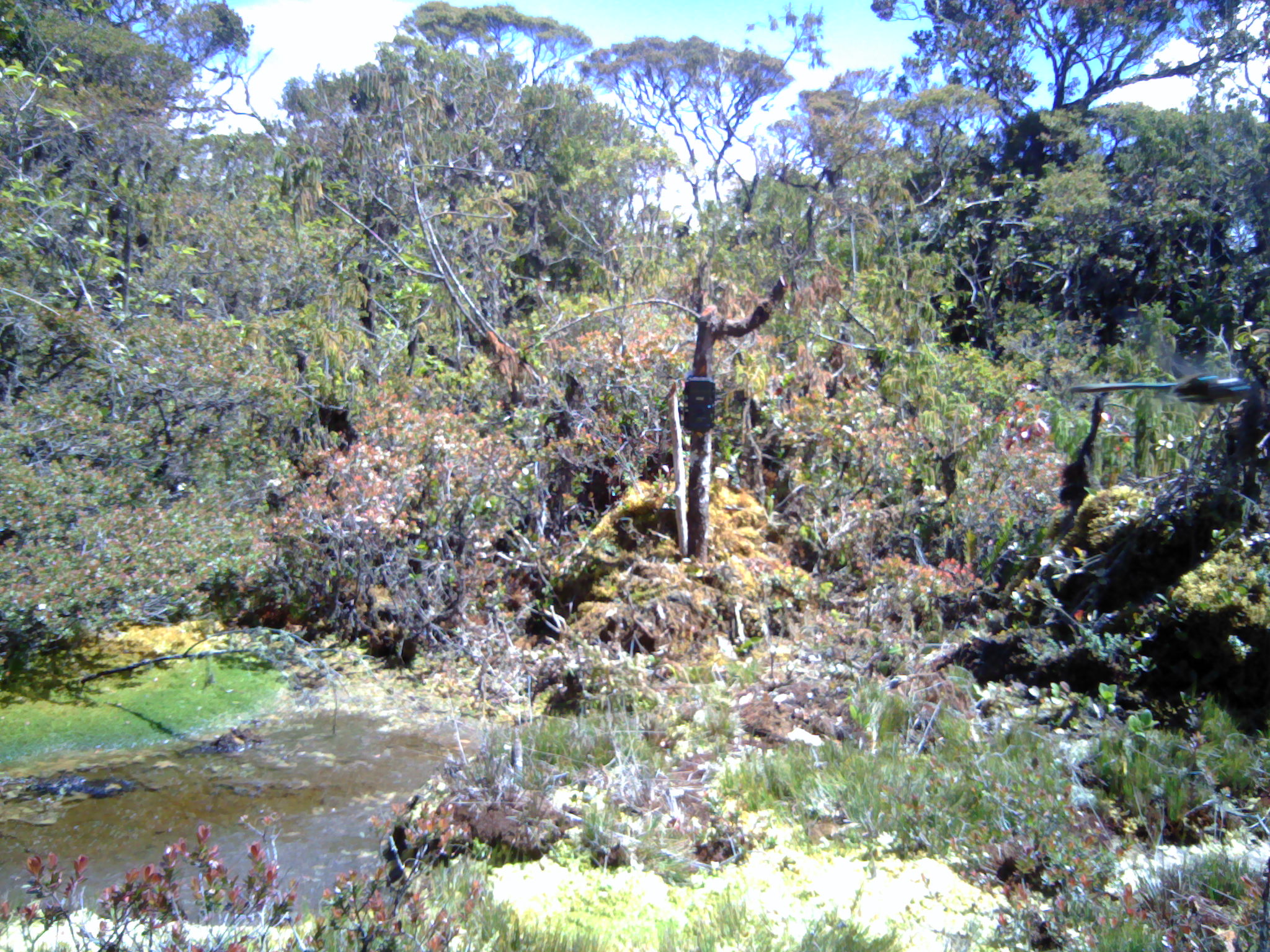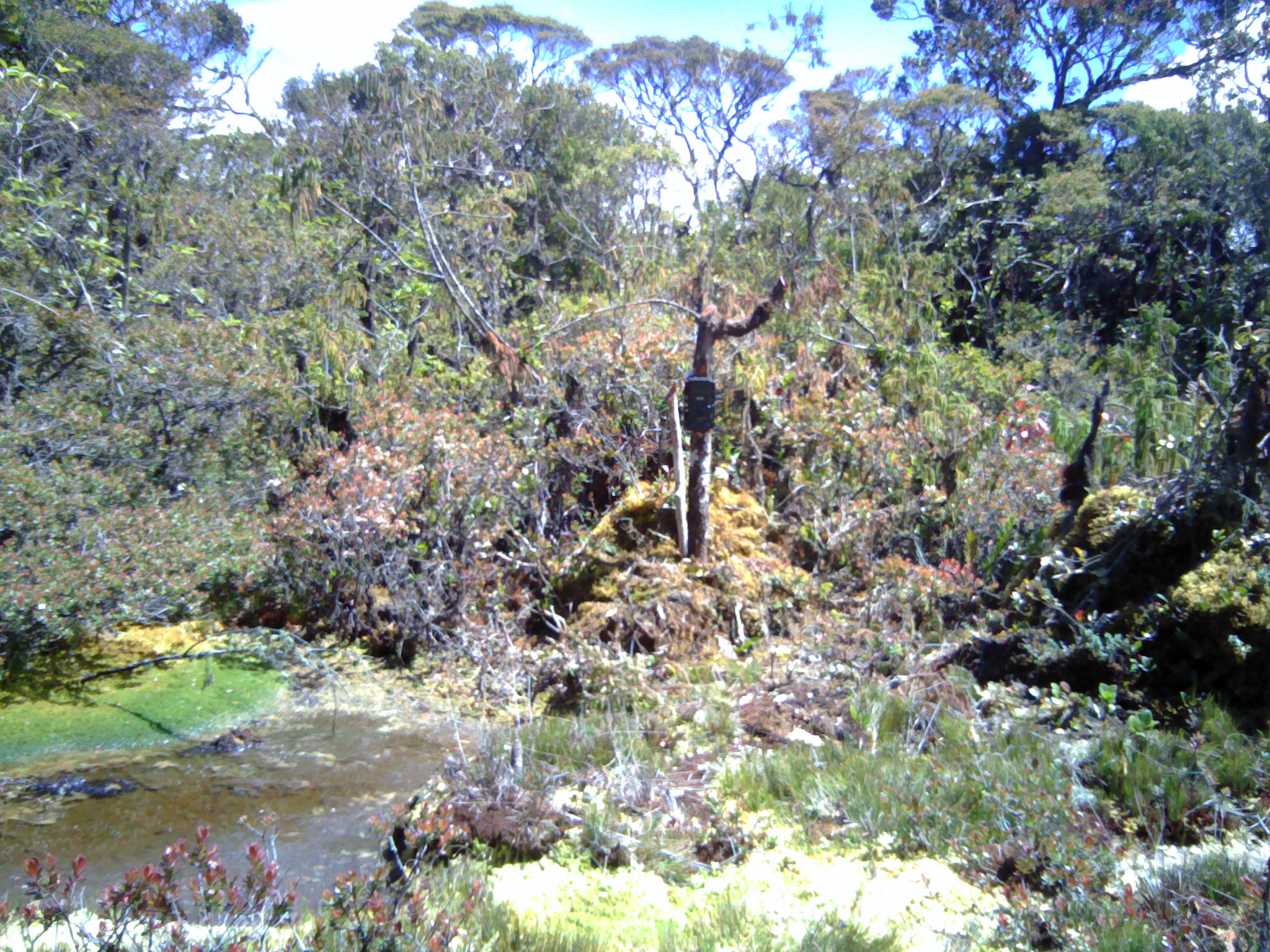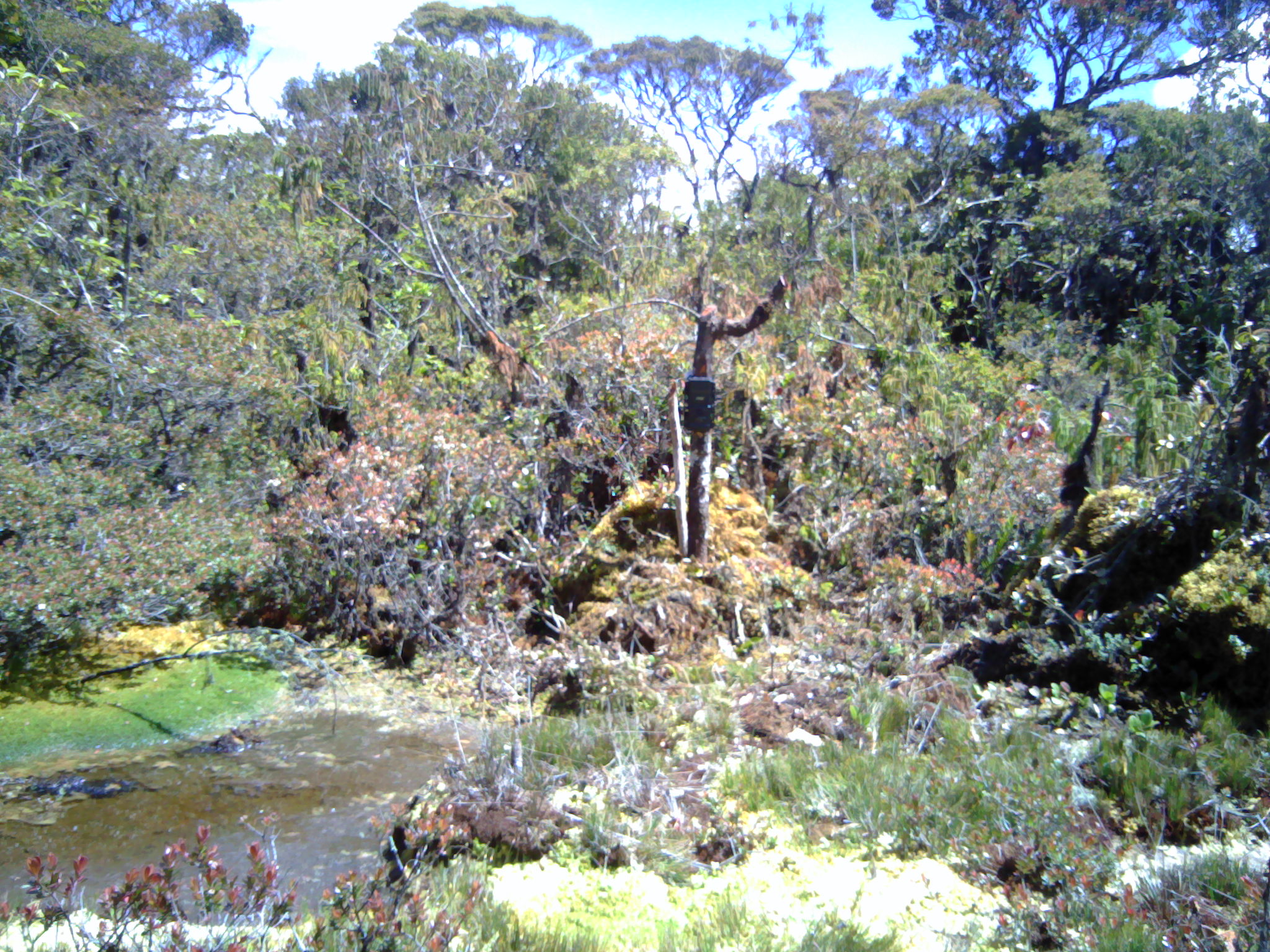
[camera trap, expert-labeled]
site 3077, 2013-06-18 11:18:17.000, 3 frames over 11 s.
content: unidentified animal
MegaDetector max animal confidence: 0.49